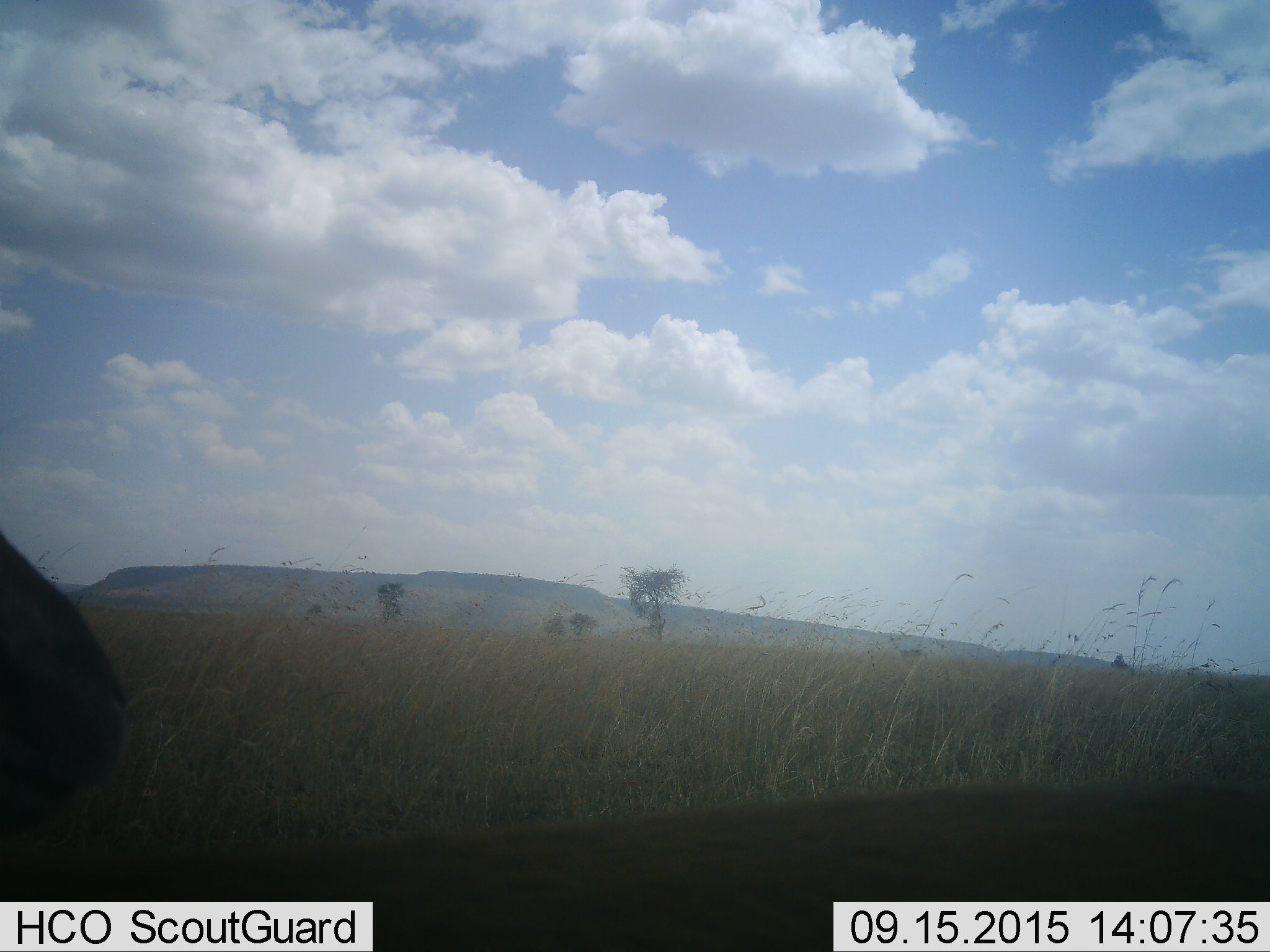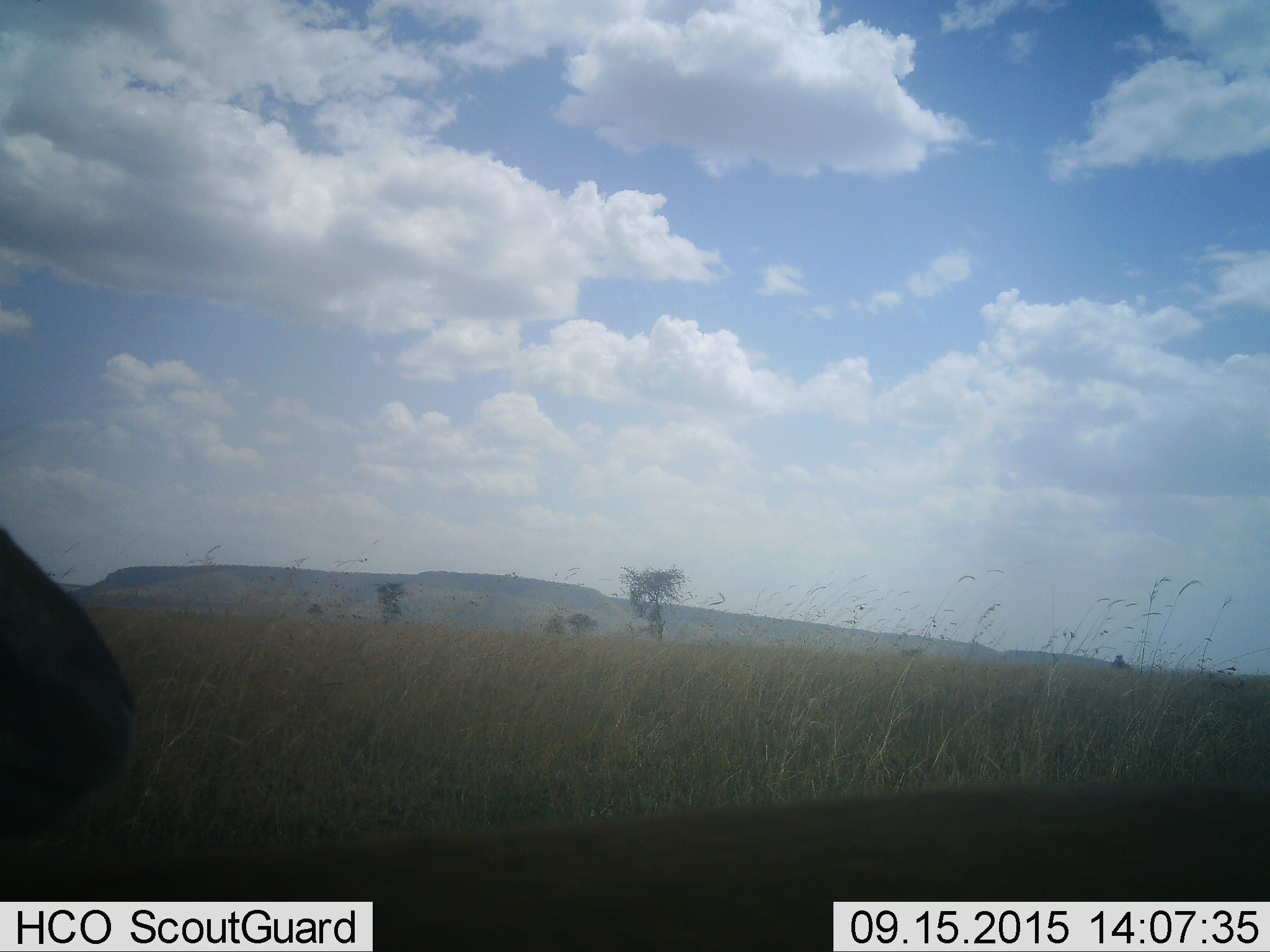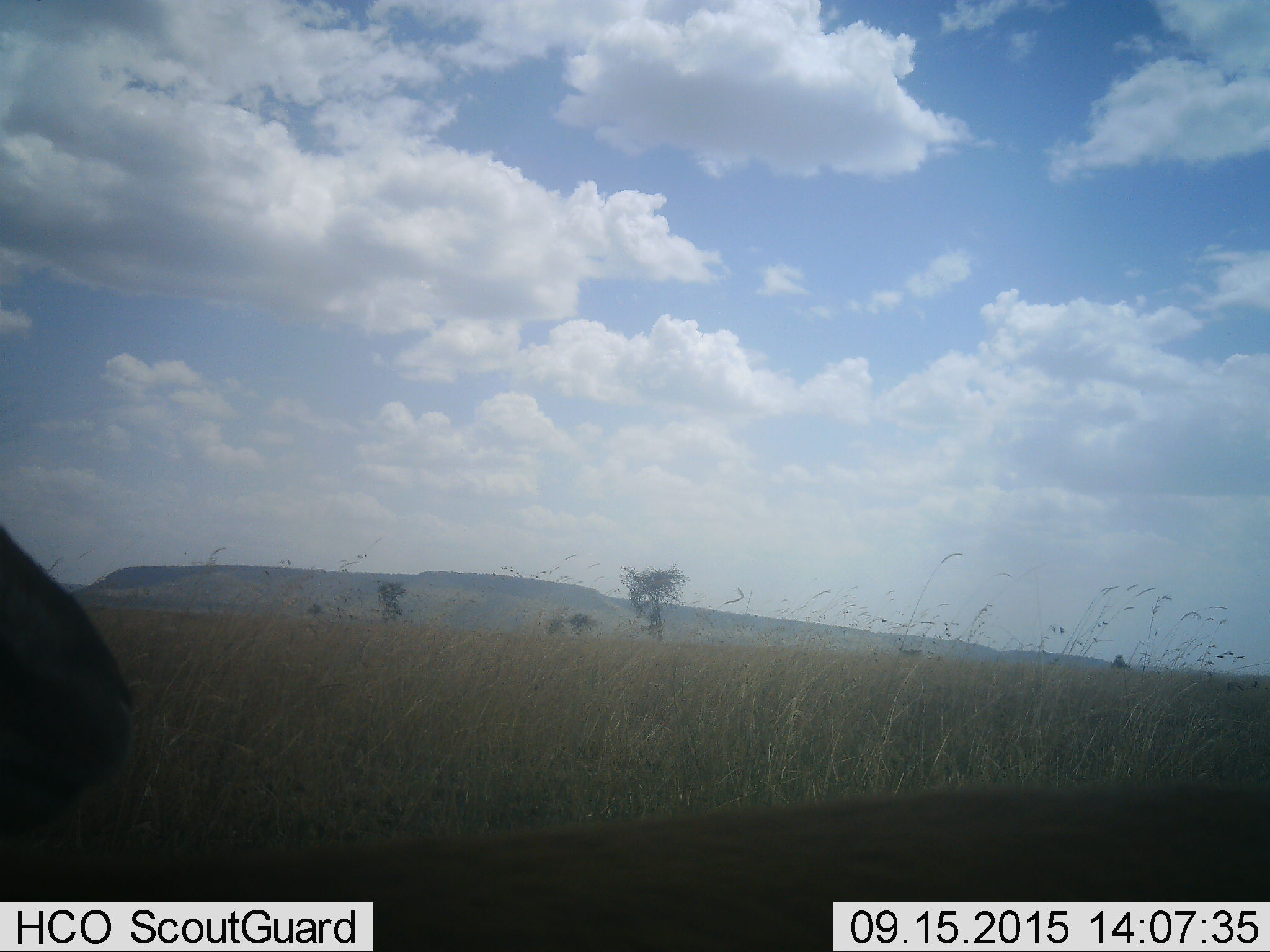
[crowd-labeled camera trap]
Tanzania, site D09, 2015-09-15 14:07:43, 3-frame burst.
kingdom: Animalia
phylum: Chordata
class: Mammalia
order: Artiodactyla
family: Bovidae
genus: Eudorcas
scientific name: Eudorcas thomsonii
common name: thomson's gazelle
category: gazellethomsons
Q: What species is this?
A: Gazellethomsons (thomson's gazelle) (Eudorcas thomsonii).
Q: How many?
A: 1.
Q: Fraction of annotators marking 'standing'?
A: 86%.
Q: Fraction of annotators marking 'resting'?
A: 0%.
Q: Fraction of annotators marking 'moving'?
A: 14%.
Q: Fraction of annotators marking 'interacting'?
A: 0%.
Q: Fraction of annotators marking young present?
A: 0%.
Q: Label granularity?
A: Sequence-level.